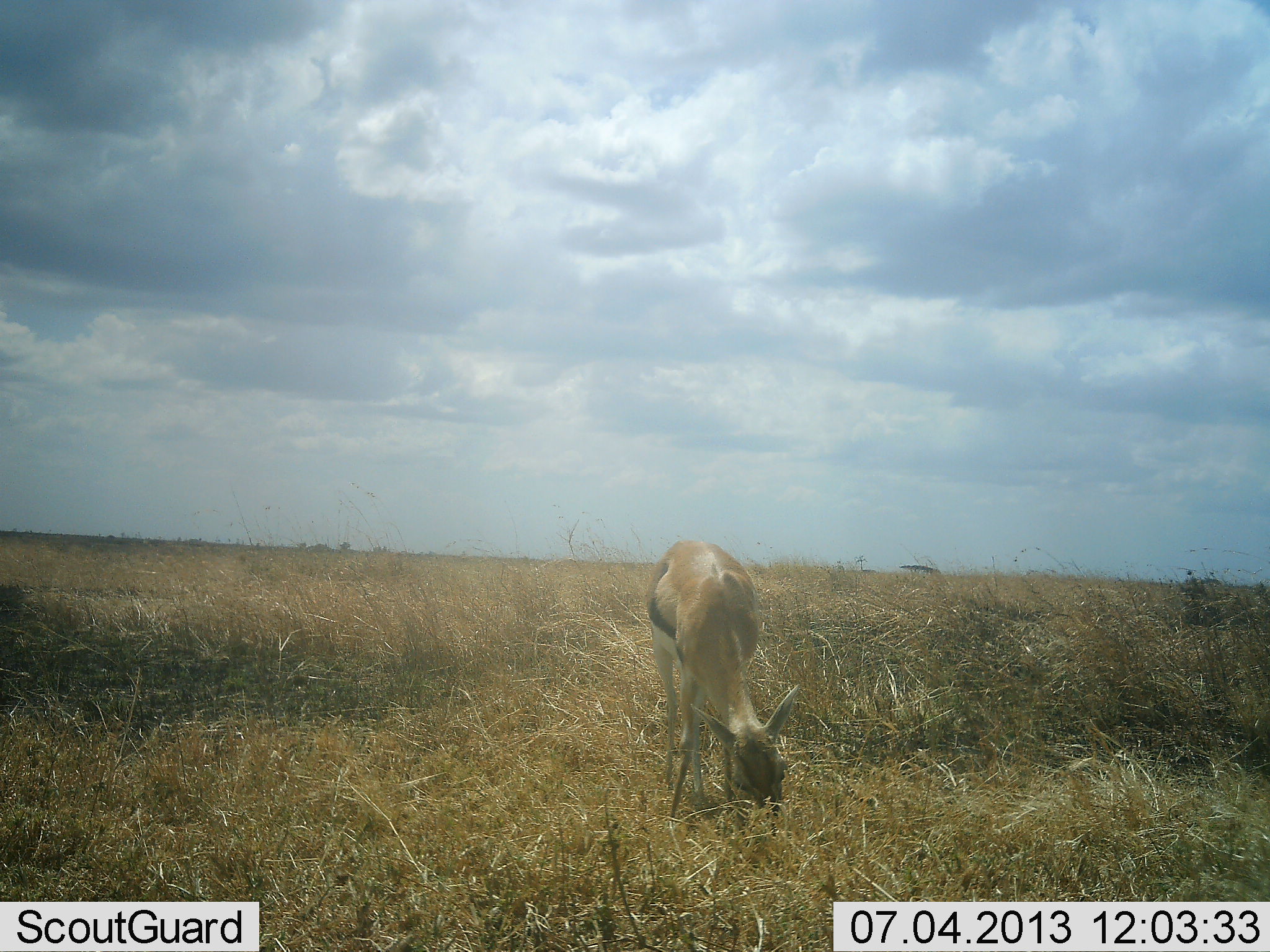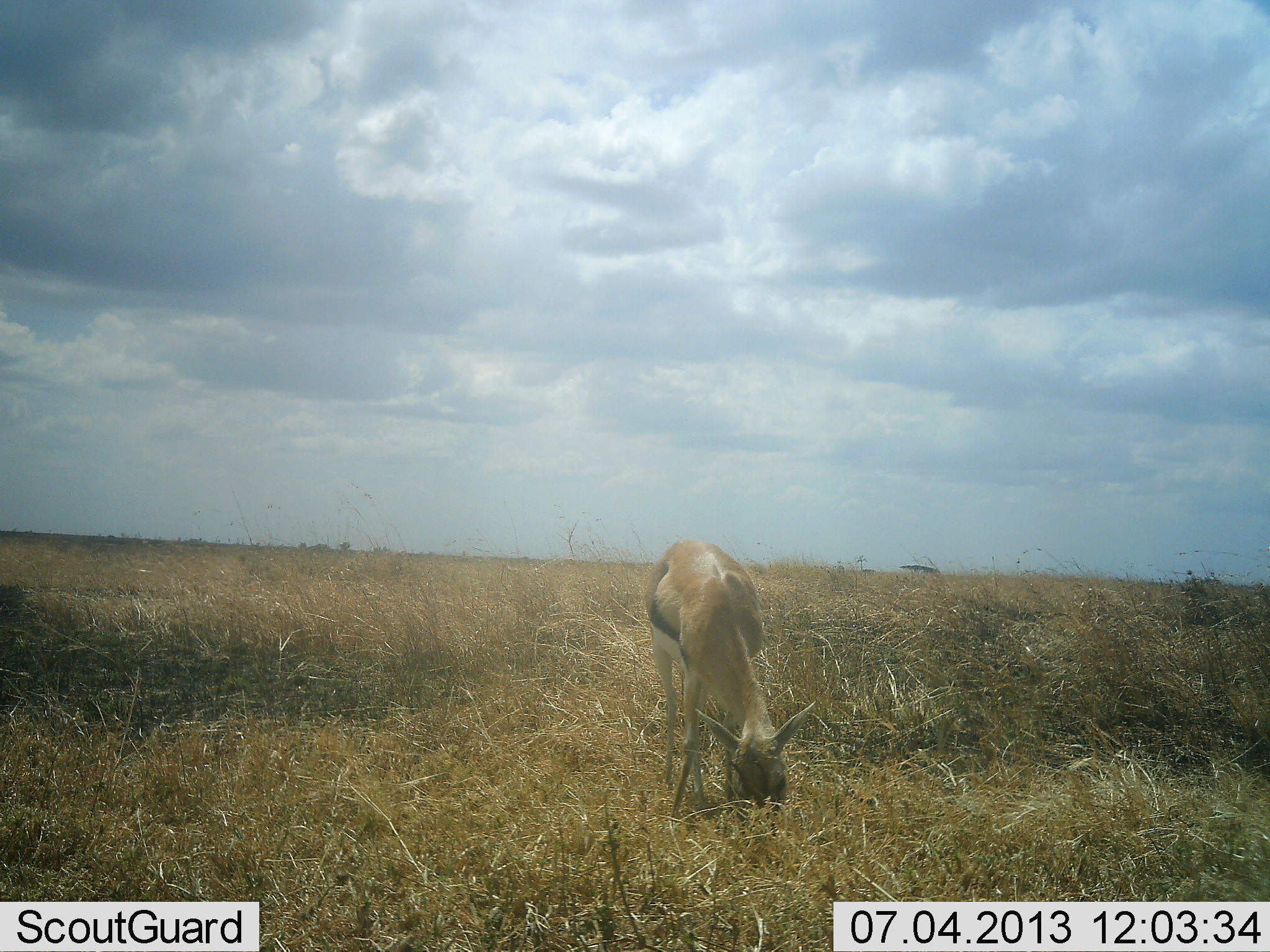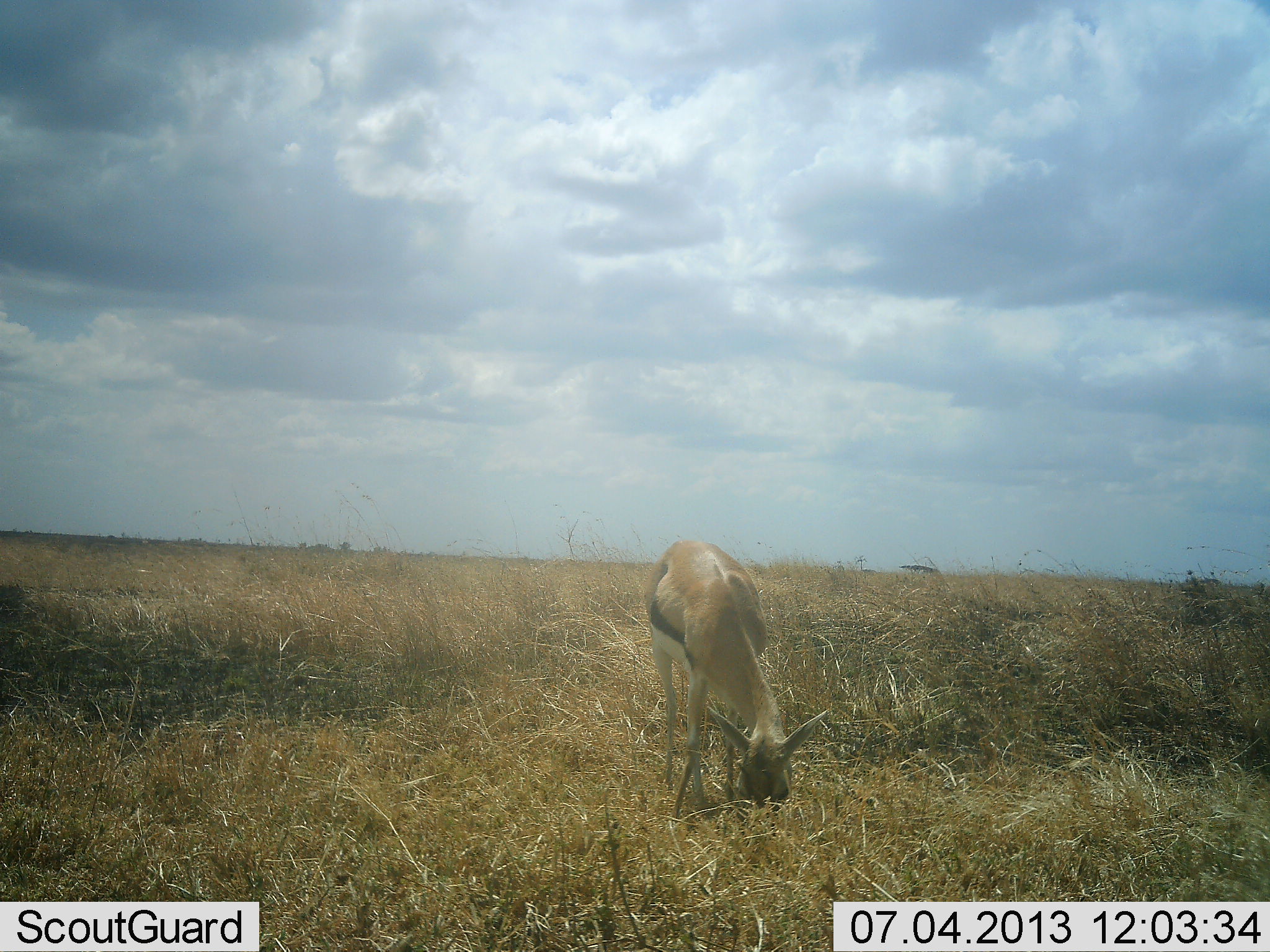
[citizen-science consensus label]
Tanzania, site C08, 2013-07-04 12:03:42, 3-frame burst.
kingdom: Animalia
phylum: Chordata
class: Mammalia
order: Artiodactyla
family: Bovidae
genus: Eudorcas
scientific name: Eudorcas thomsonii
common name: thomson's gazelle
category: gazellethomsons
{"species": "gazellethomsons (thomson's gazelle) (Eudorcas thomsonii)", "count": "1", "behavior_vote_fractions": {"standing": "22%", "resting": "0%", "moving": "0%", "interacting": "0%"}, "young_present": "0%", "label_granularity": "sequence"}